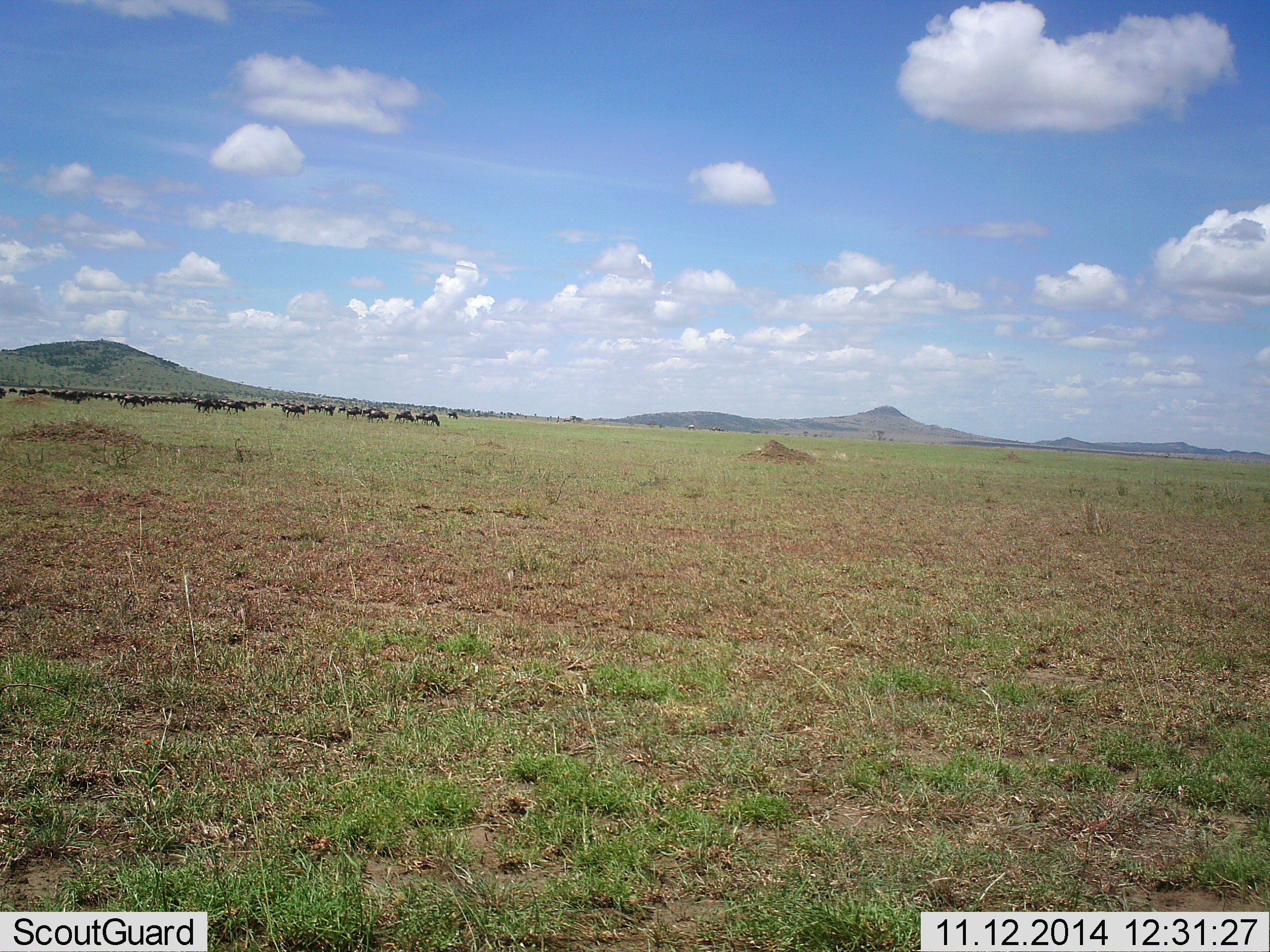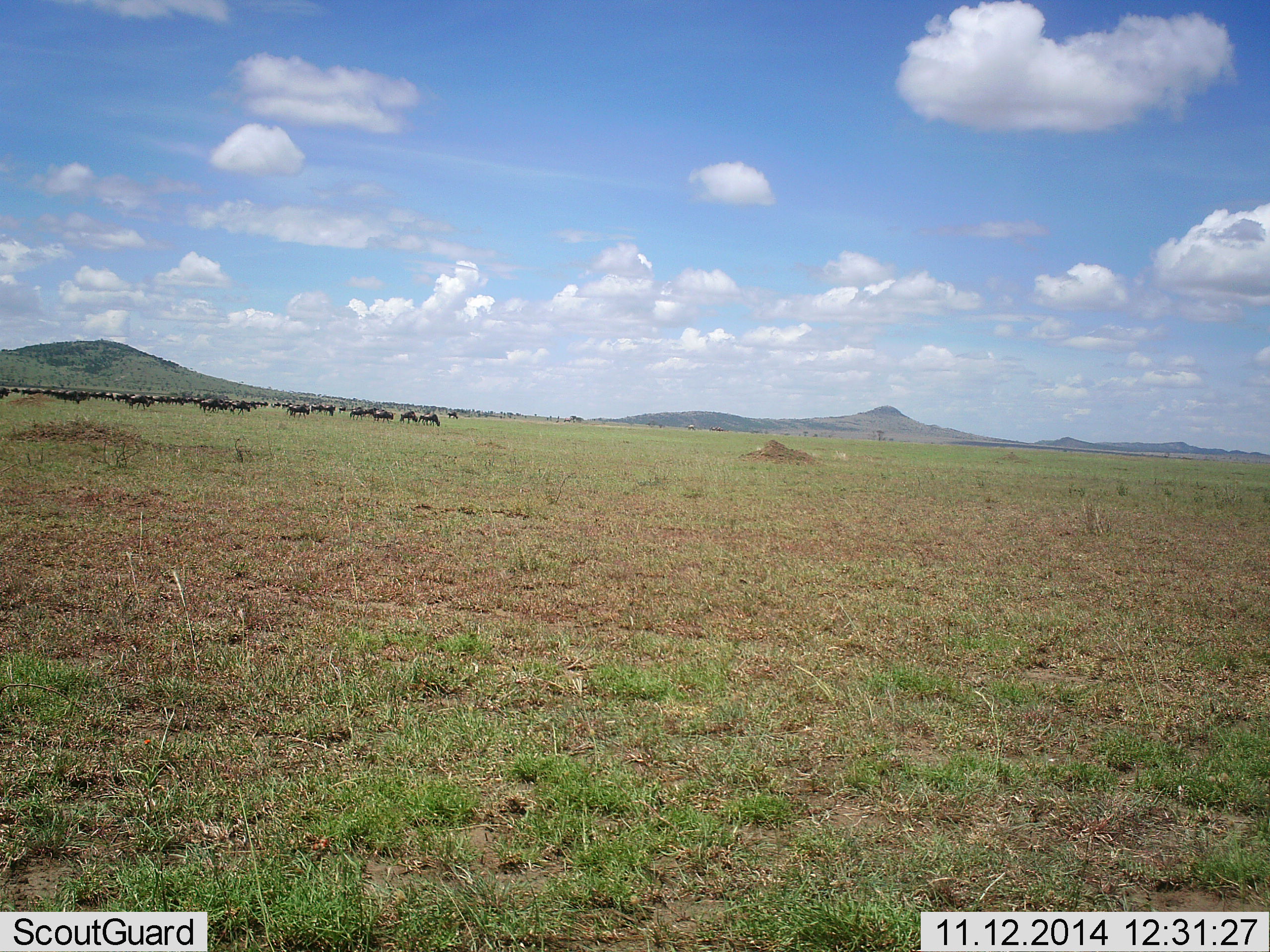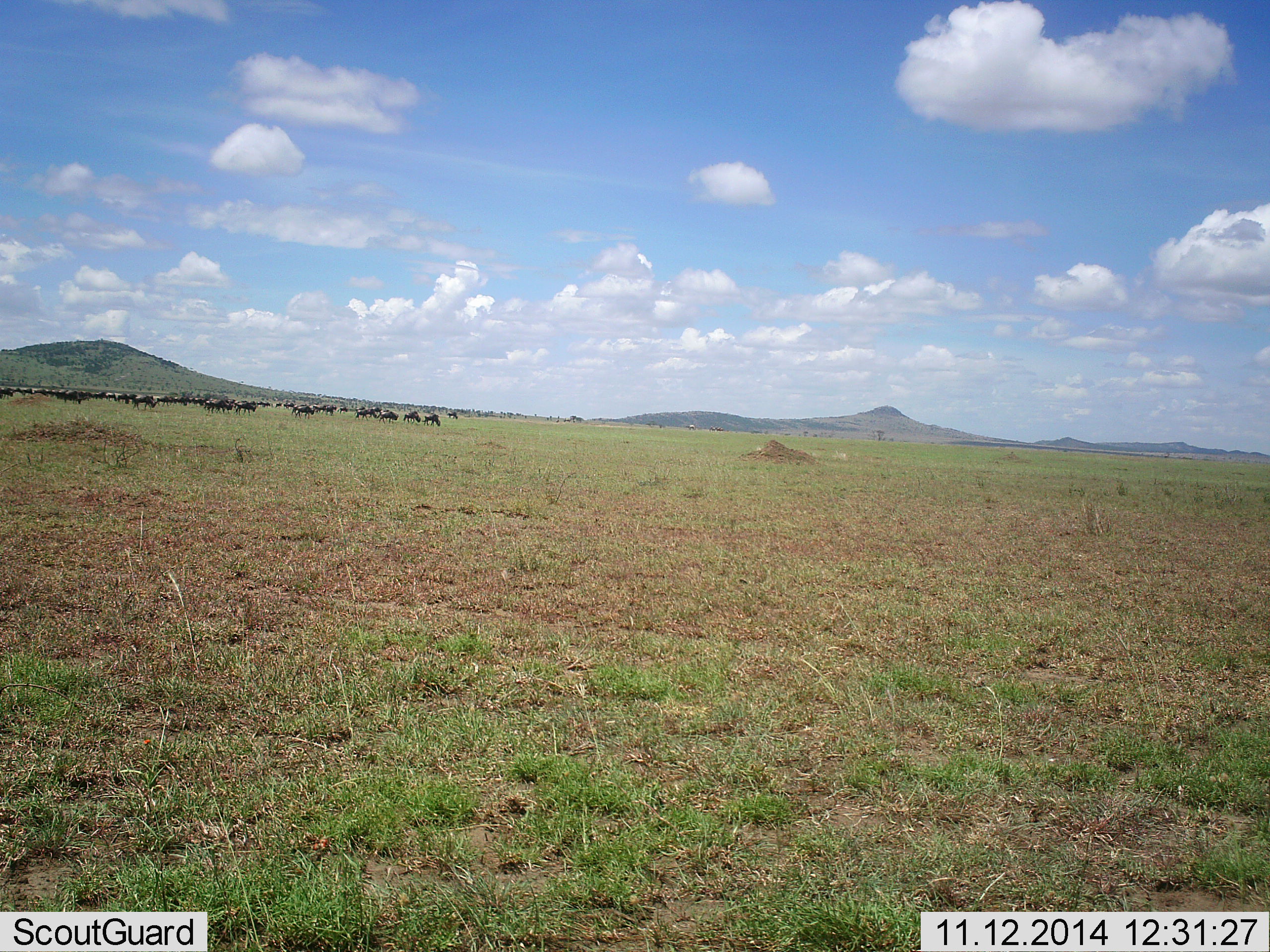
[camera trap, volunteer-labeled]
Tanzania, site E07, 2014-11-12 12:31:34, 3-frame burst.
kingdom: Animalia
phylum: Chordata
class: Mammalia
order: Artiodactyla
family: Bovidae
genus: Connochaetes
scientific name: Connochaetes taurinus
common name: blue wildebeest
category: wildebeest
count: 11-50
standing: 40%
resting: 0%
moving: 80%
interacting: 10%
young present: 0%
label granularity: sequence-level